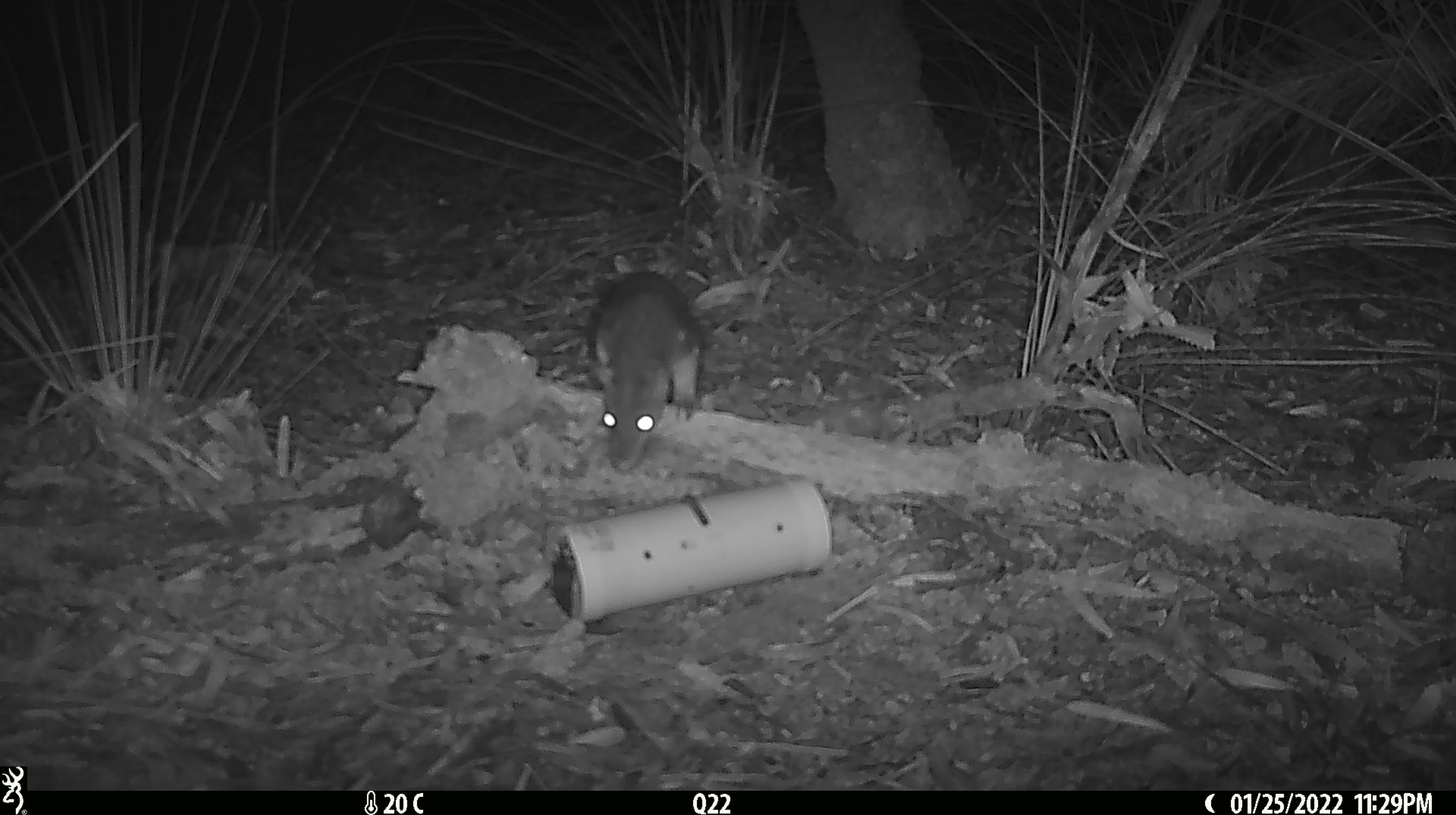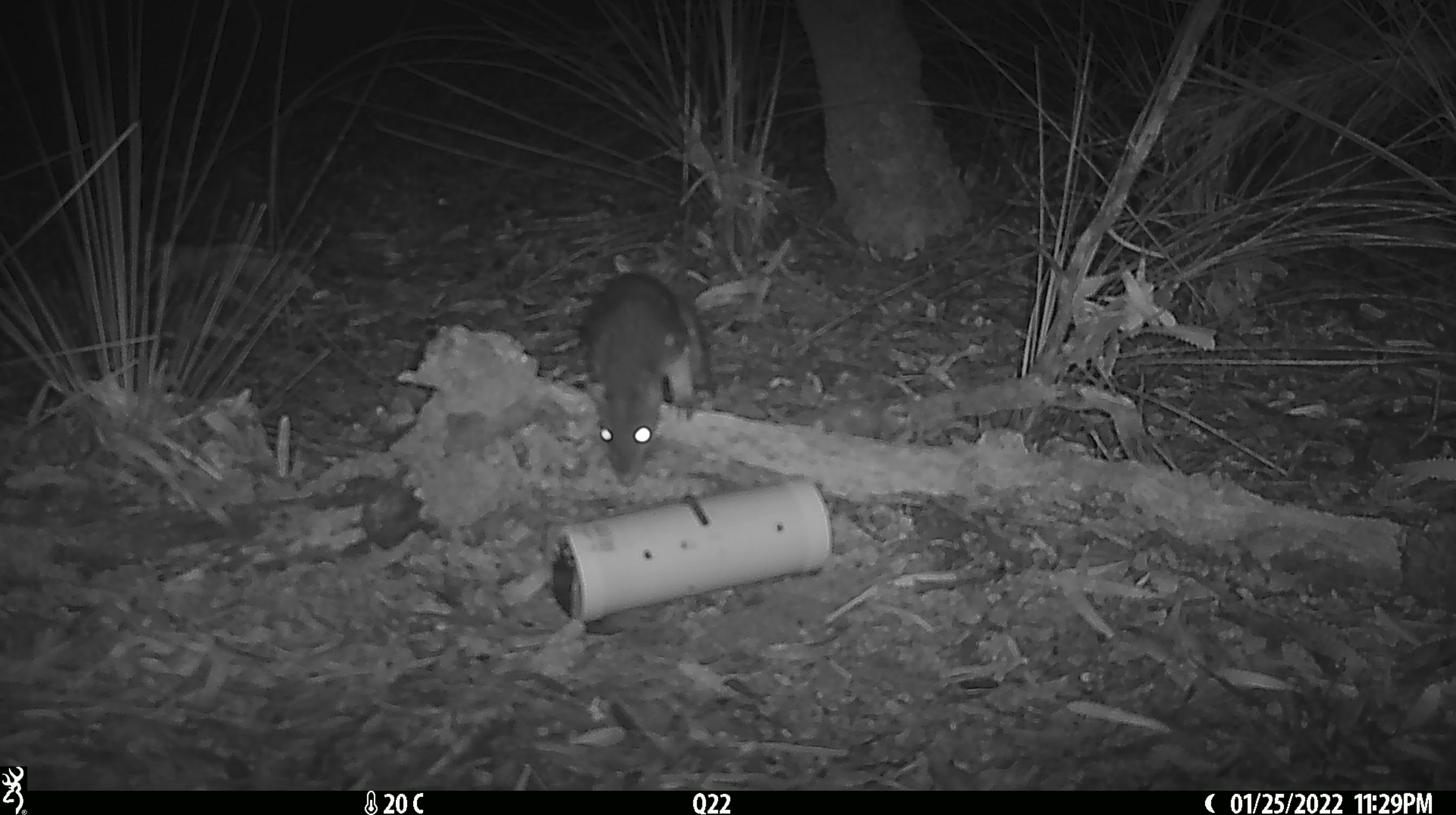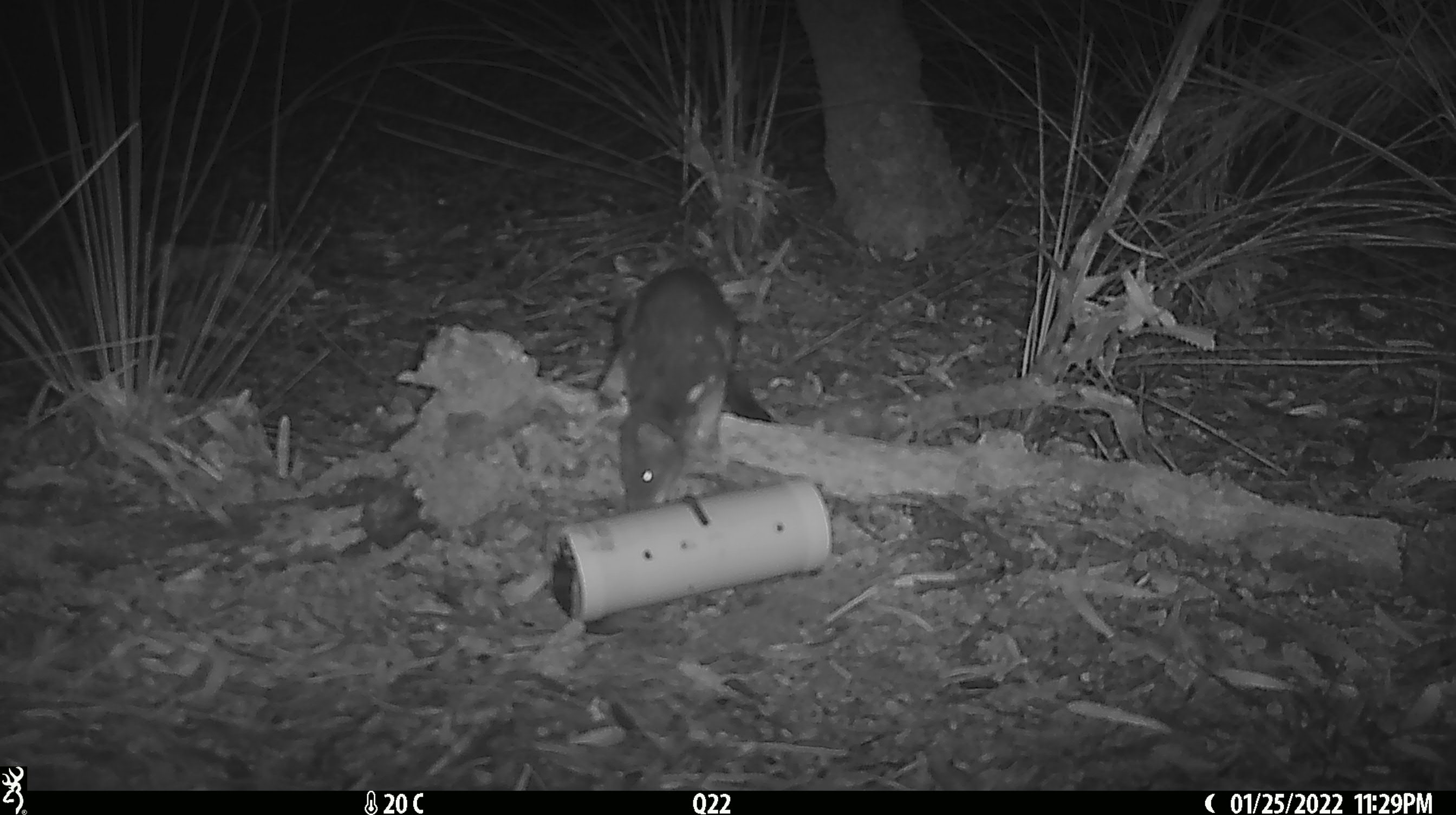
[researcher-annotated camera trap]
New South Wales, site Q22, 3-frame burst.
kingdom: Animalia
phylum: Chordata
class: Mammalia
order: Dasyuromorphia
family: Dasyuridae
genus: Dasyurus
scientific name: Dasyurus maculatus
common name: spotted-tailed quoll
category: quoll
Quoll (spotted-tailed quoll) (Dasyurus maculatus).